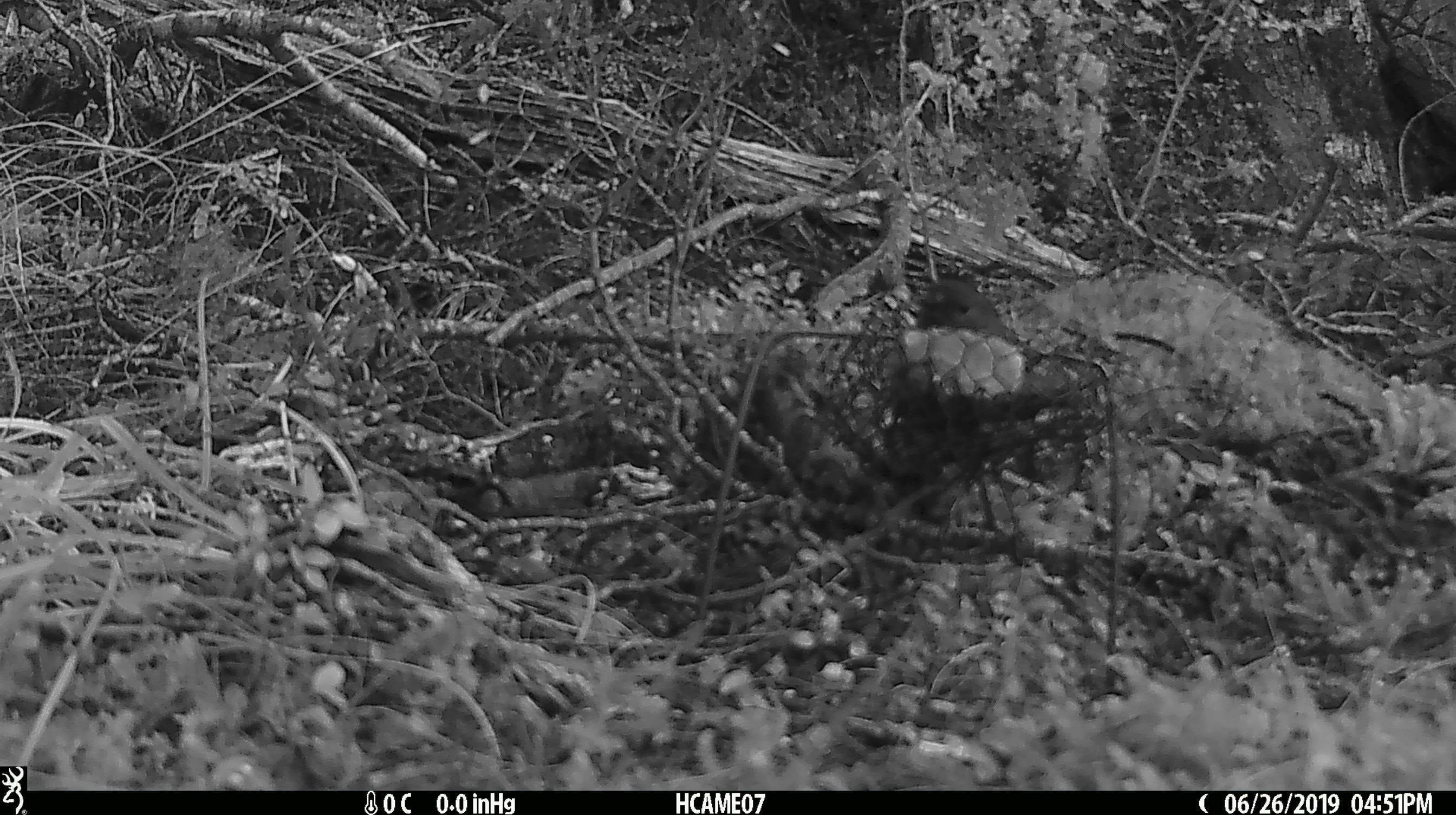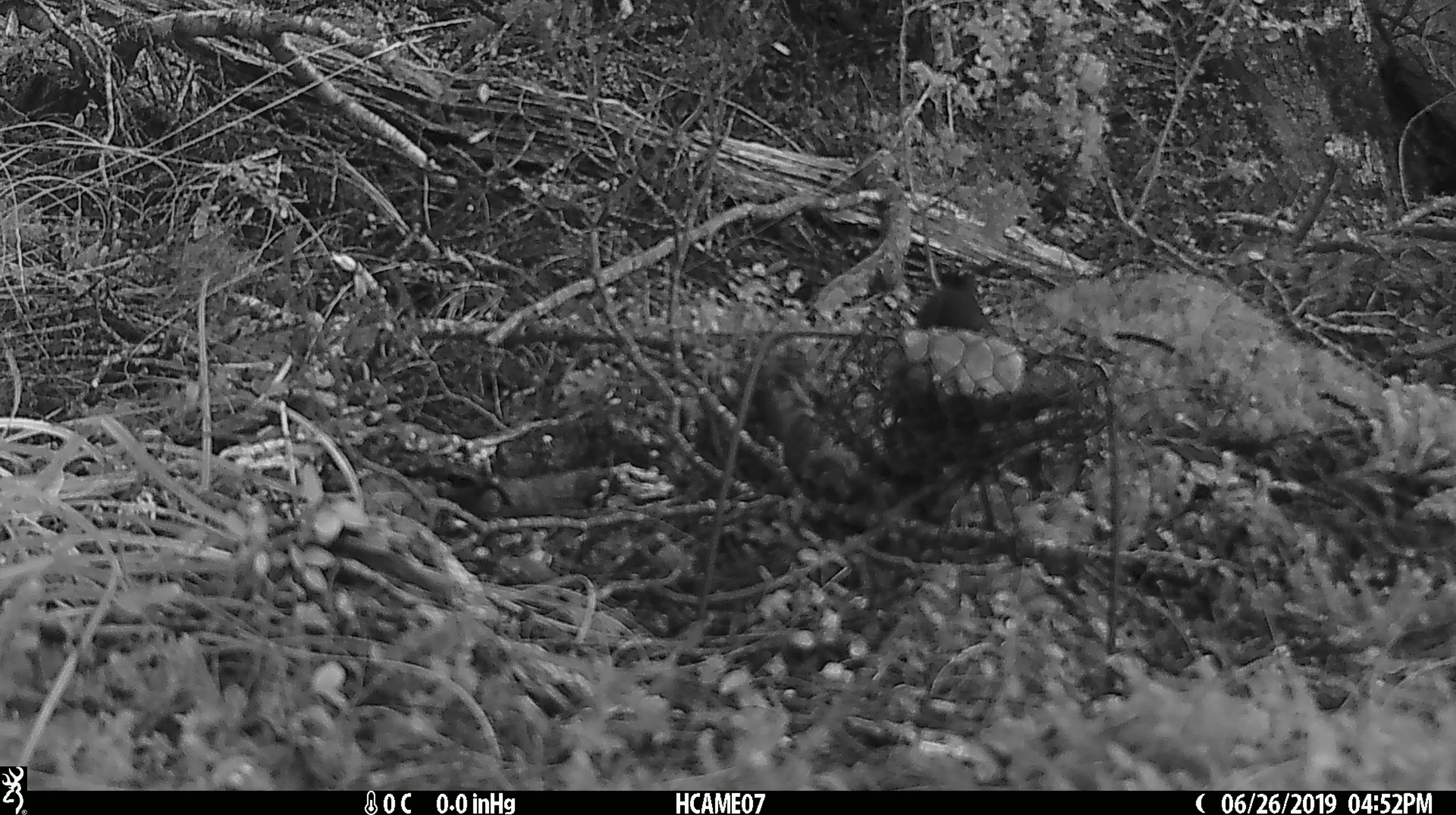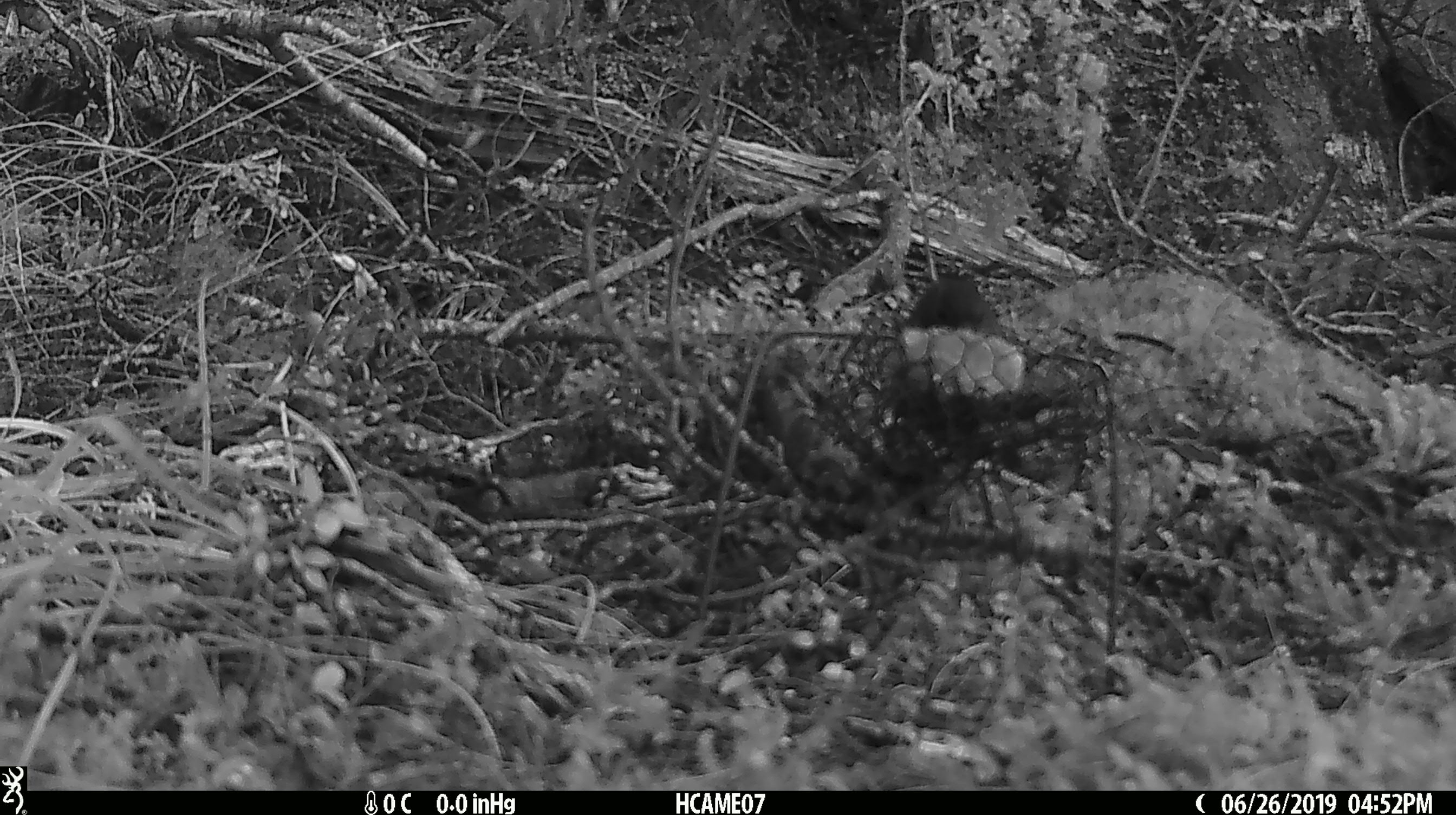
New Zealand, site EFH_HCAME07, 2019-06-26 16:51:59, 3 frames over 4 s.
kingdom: Animalia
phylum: Chordata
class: Aves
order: Passeriformes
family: Petroicidae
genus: Petroica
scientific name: Petroica australis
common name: new zealand robin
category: robin